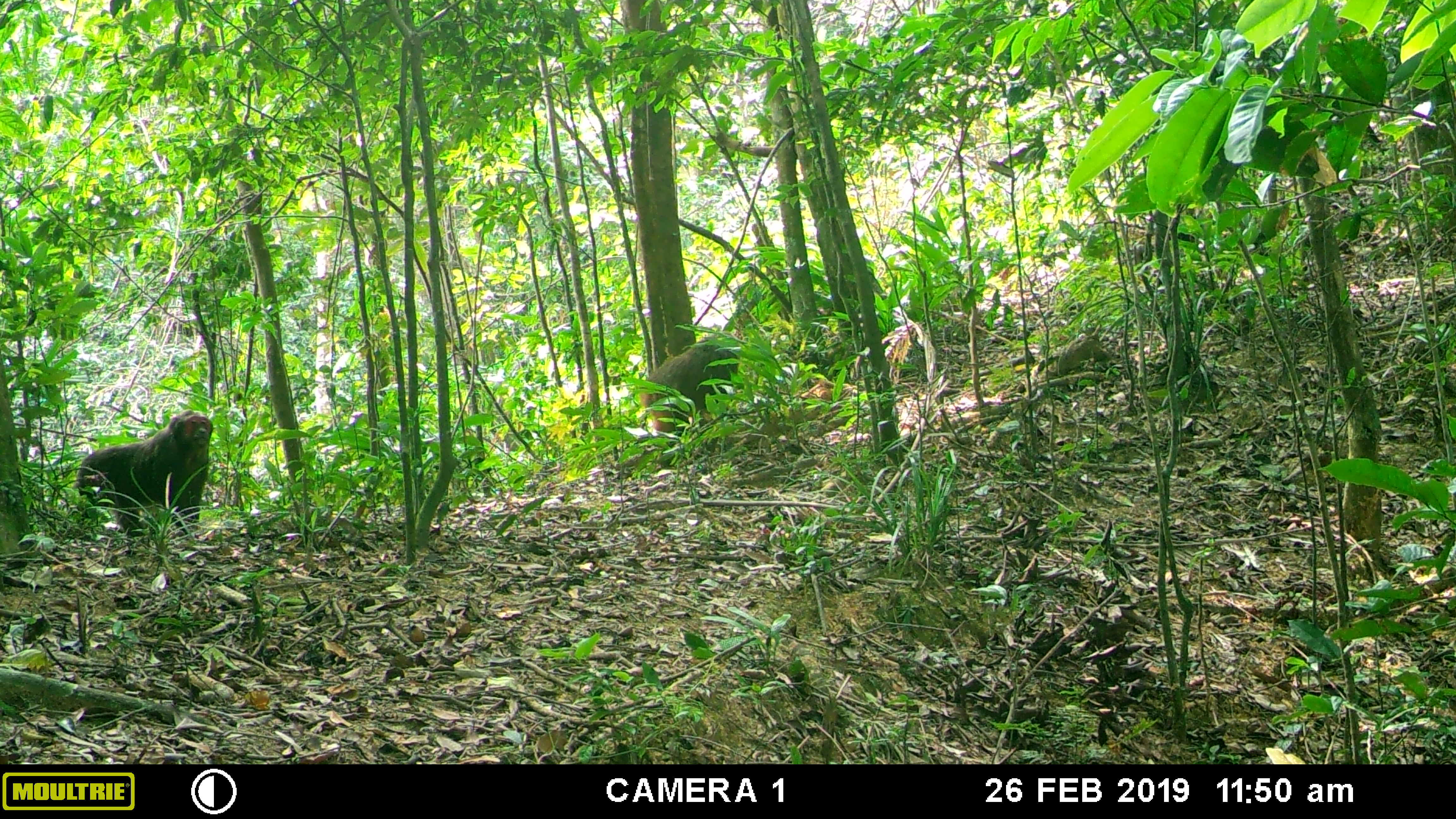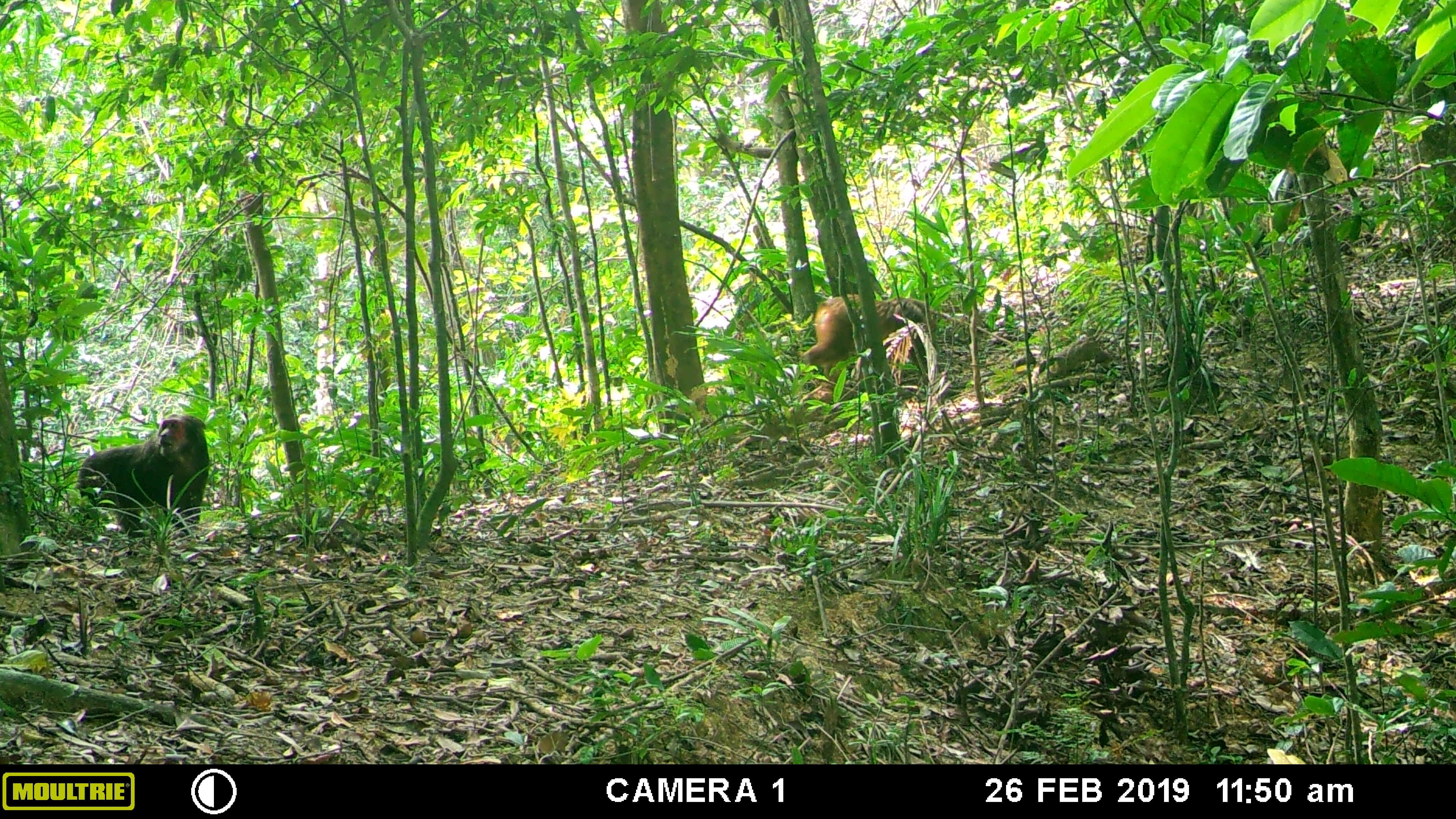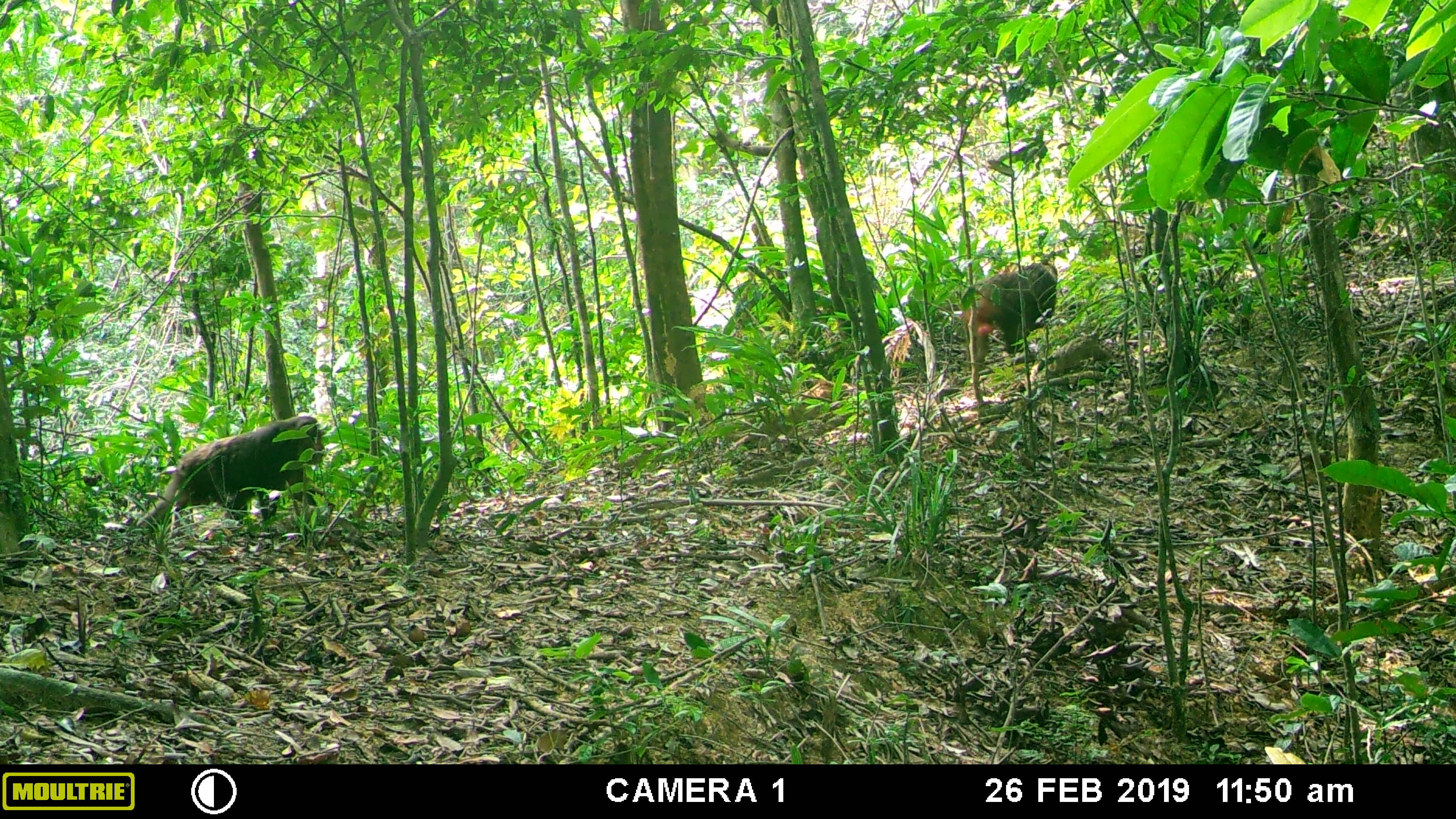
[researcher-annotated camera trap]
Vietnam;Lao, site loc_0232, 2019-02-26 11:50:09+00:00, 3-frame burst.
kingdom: Animalia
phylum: Chordata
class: Mammalia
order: Primates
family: Cercopithecidae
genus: Macaca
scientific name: Macaca arctoides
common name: stump-tailed macaque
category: stump tailed macaque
Stump tailed macaque (stump-tailed macaque) (Macaca arctoides). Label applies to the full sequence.